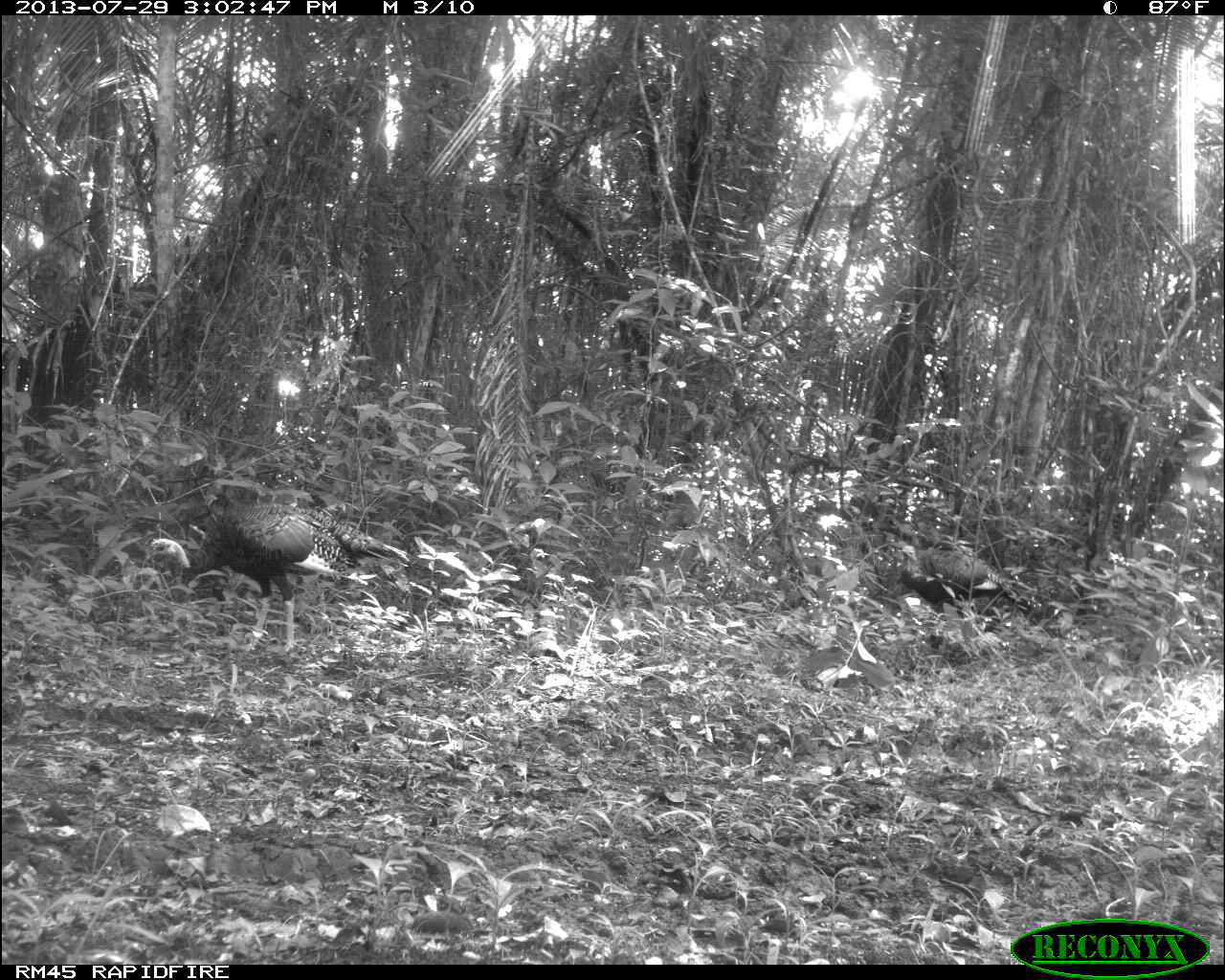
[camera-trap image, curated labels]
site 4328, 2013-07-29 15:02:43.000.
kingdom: Animalia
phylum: Chordata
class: Aves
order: Galliformes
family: Phasianidae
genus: Meleagris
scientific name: Meleagris ocellata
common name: ocellated turkey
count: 2